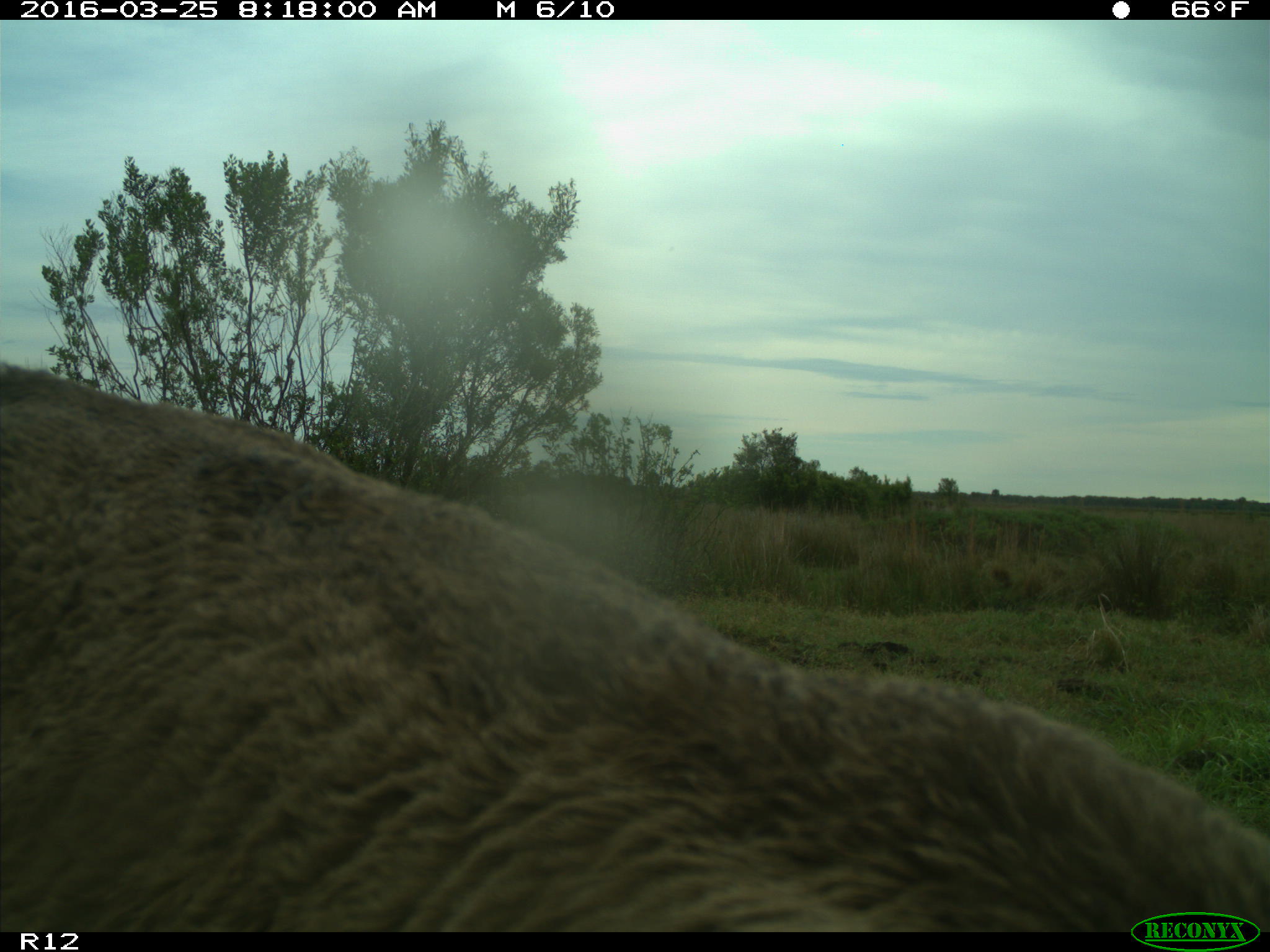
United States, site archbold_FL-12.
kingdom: Animalia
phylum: Chordata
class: Mammalia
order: Artiodactyla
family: Bovidae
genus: Bos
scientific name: Bos taurus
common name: domestic cow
Bos taurus (domestic cow).